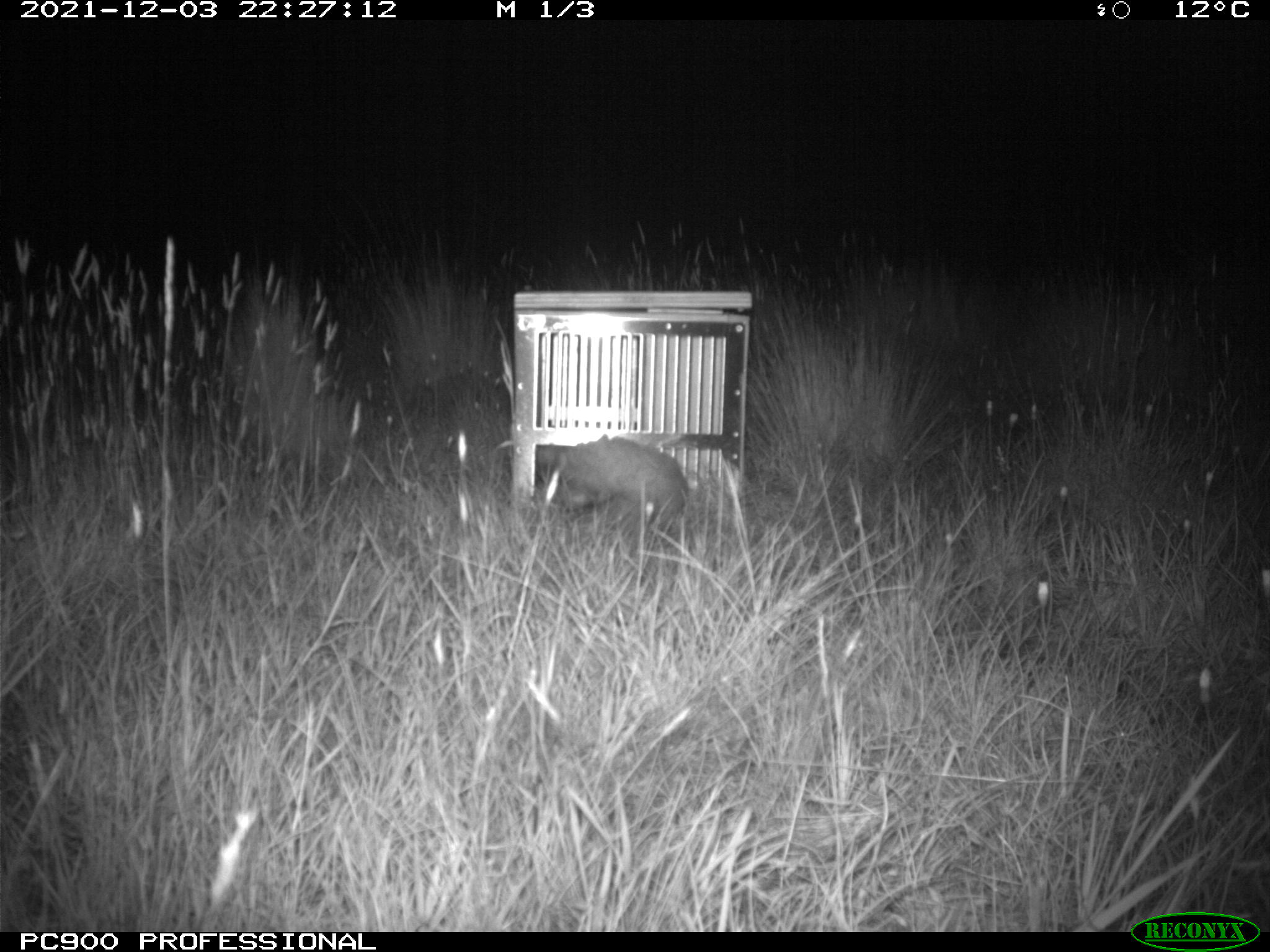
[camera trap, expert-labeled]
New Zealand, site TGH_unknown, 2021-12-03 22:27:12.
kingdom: Animalia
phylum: Chordata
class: Mammalia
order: Carnivora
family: Mustelidae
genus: Mustela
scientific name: Mustela furo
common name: ferret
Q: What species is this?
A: Ferret (Mustela furo).